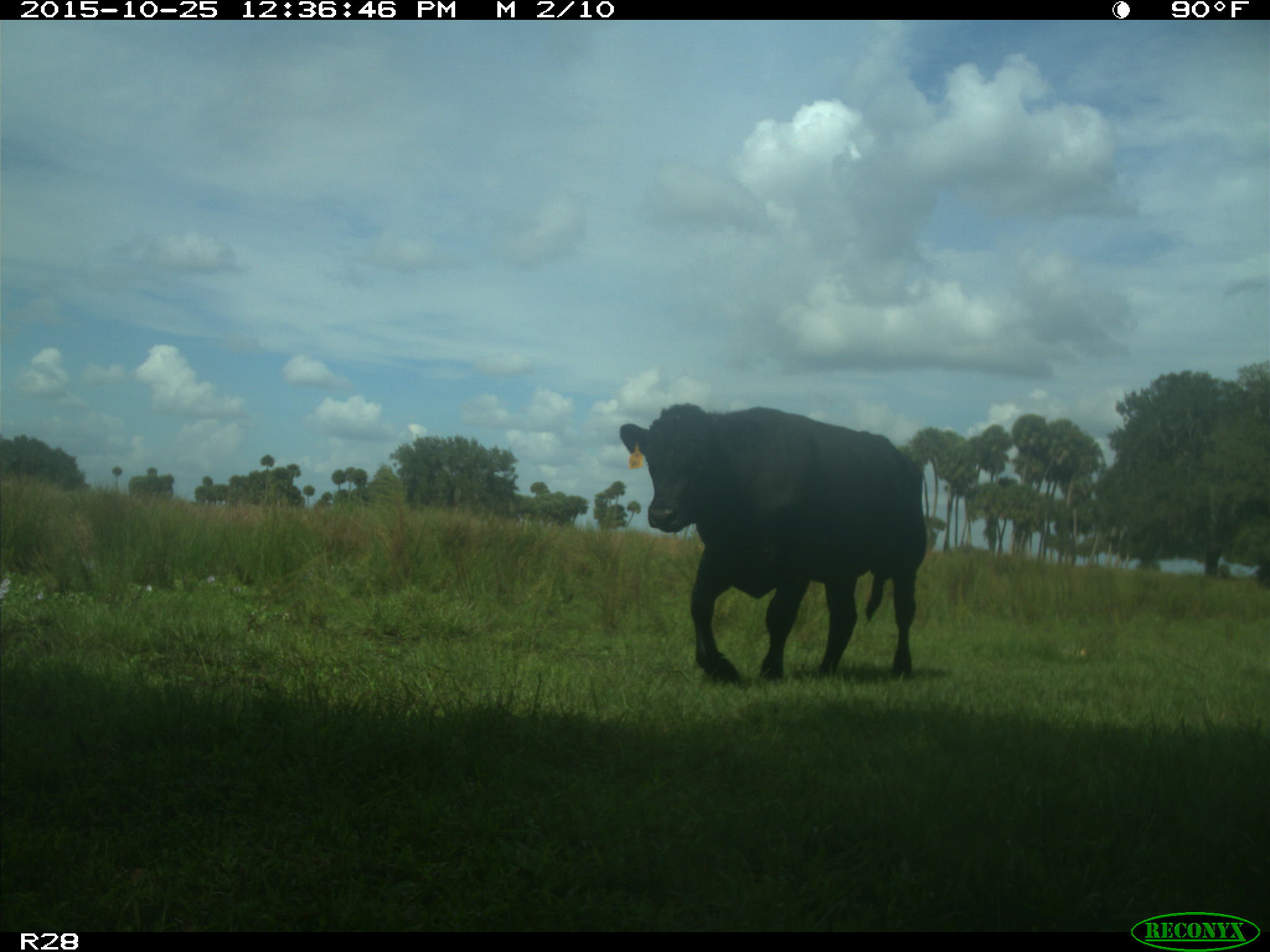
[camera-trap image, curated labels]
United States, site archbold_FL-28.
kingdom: Animalia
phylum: Chordata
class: Mammalia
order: Artiodactyla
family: Bovidae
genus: Bos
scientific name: Bos taurus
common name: domestic cow